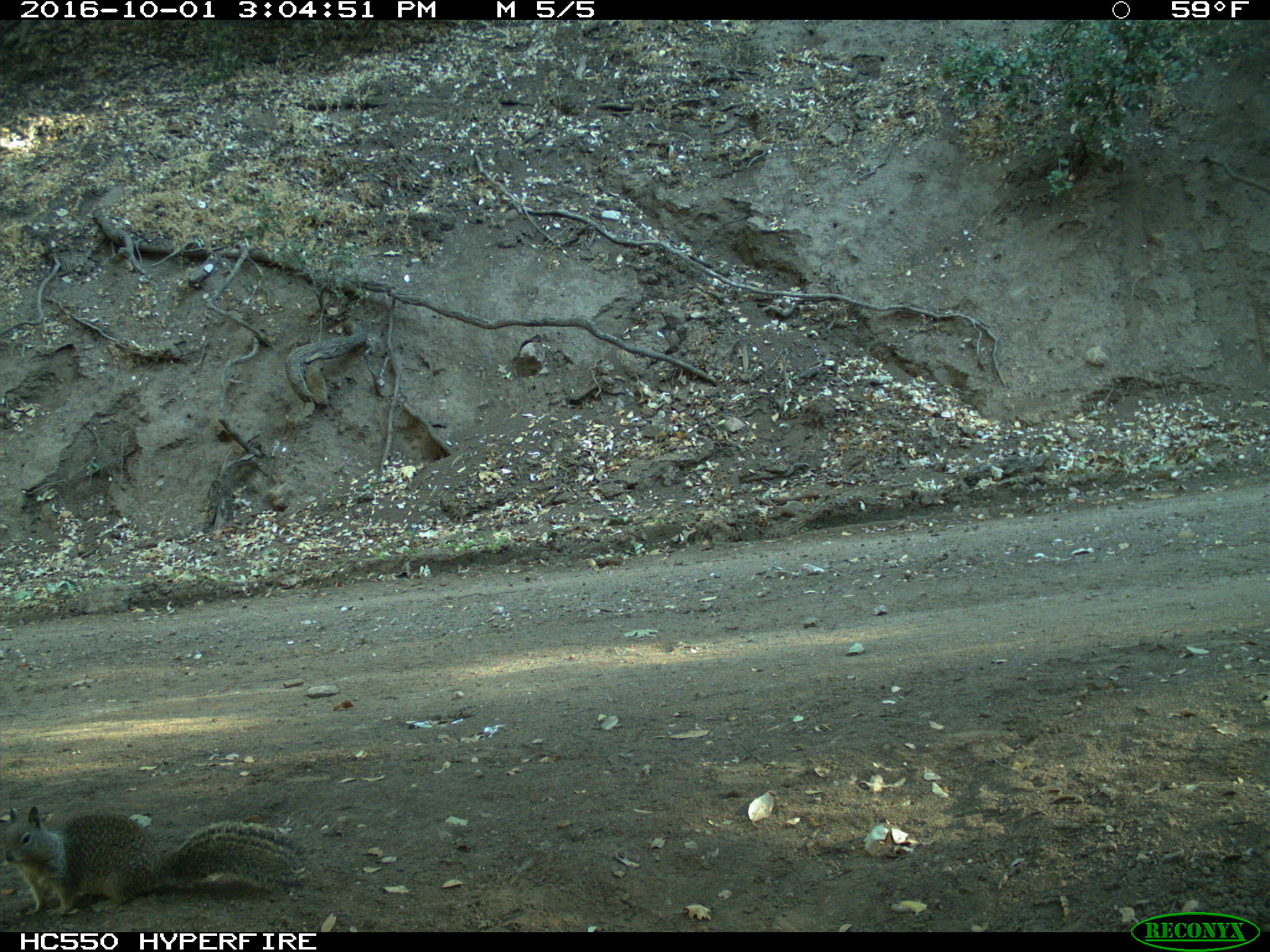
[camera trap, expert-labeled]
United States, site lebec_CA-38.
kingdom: Animalia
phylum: Chordata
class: Mammalia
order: Rodentia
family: Sciuridae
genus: Otospermophilus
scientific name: Otospermophilus beecheyi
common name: california ground squirrel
Otospermophilus beecheyi (california ground squirrel).